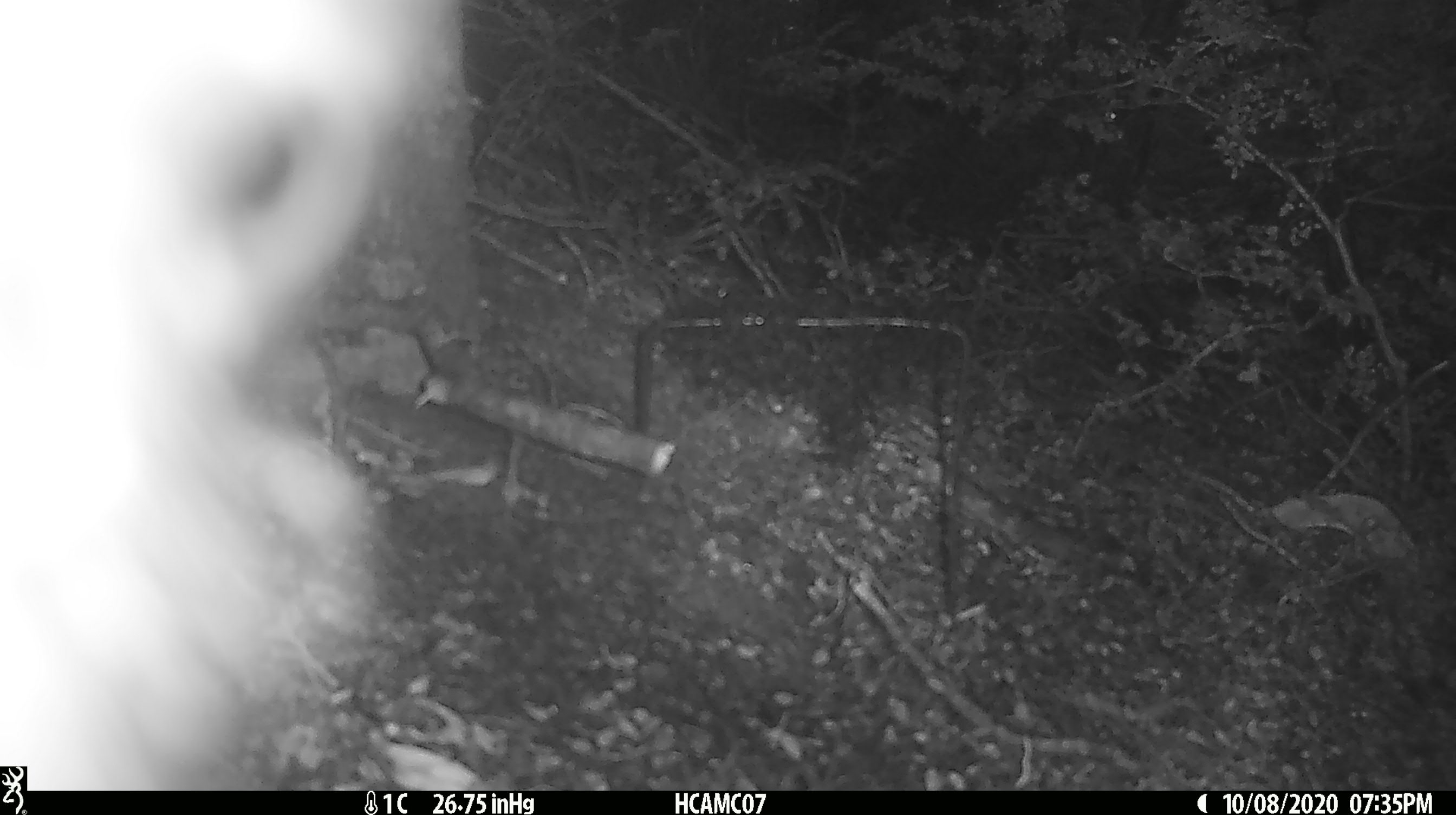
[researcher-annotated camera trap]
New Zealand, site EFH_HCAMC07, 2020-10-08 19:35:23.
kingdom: Animalia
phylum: Chordata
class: Aves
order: Psittaciformes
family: Strigopidae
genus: Nestor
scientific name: Nestor notabilis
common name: kea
Kea (Nestor notabilis).